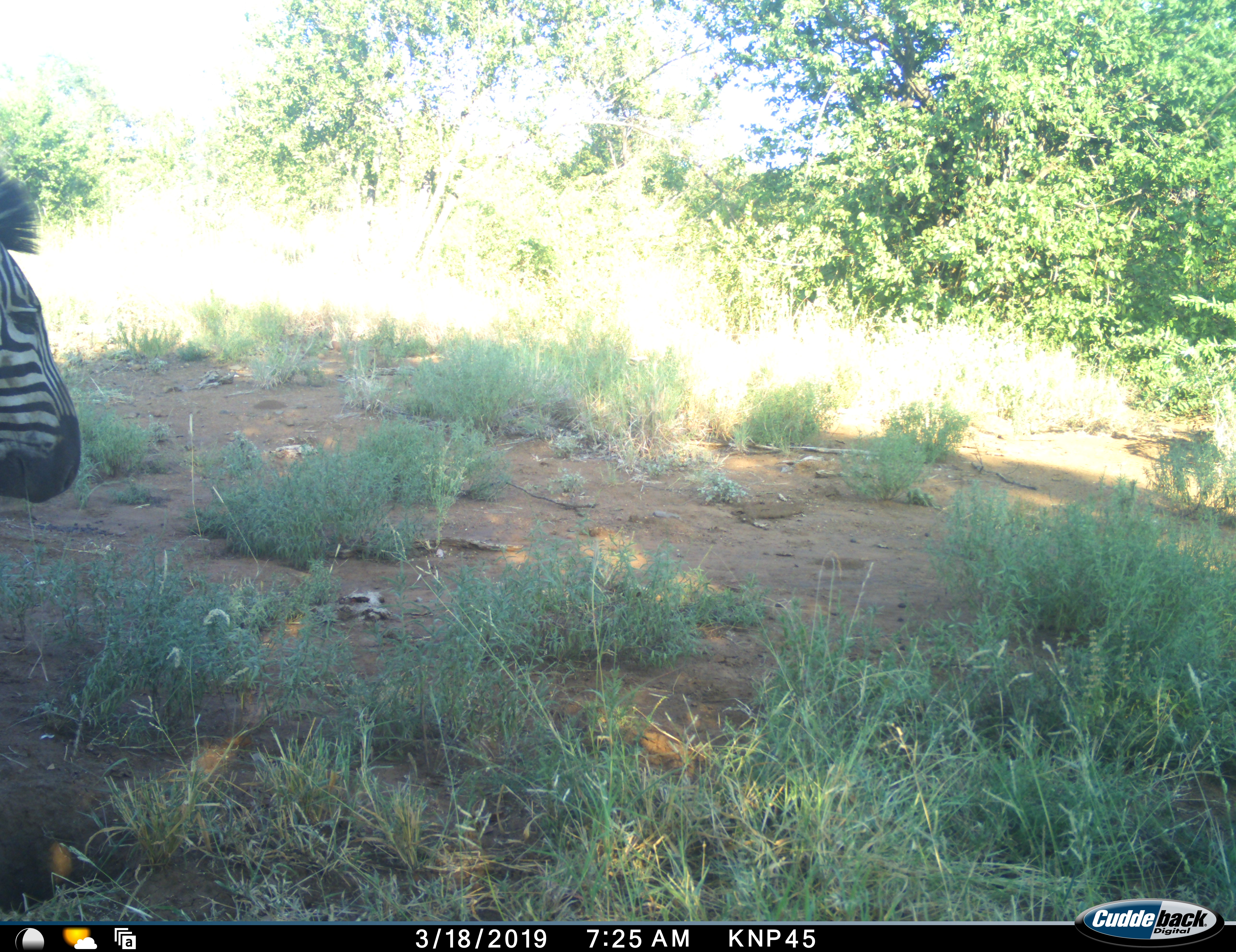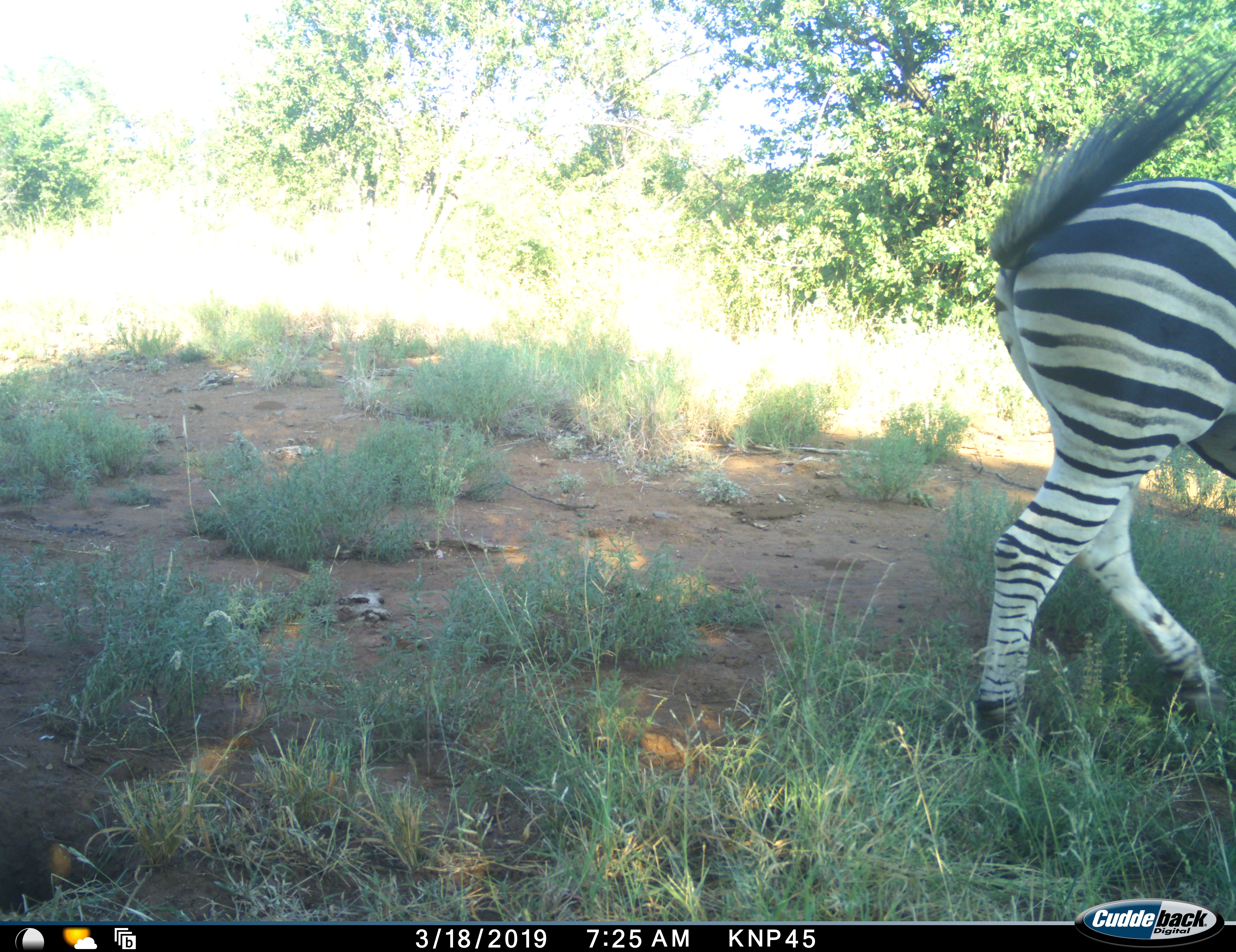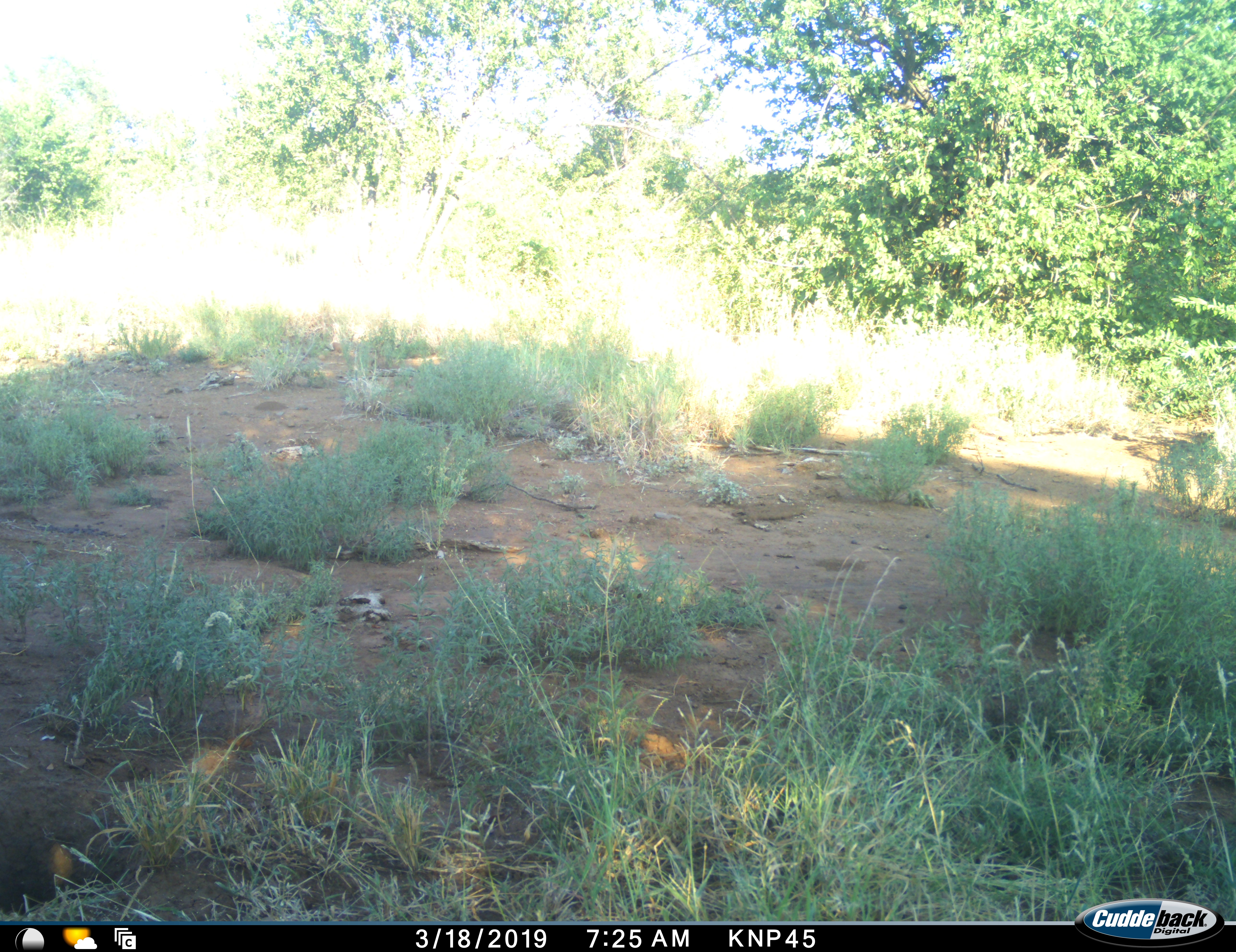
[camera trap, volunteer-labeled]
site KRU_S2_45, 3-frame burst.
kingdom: Animalia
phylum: Chordata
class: Mammalia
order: Perissodactyla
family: Equidae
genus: Equus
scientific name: Equus quagga burchellii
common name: burchell's zebra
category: zebraburchells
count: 1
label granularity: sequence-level